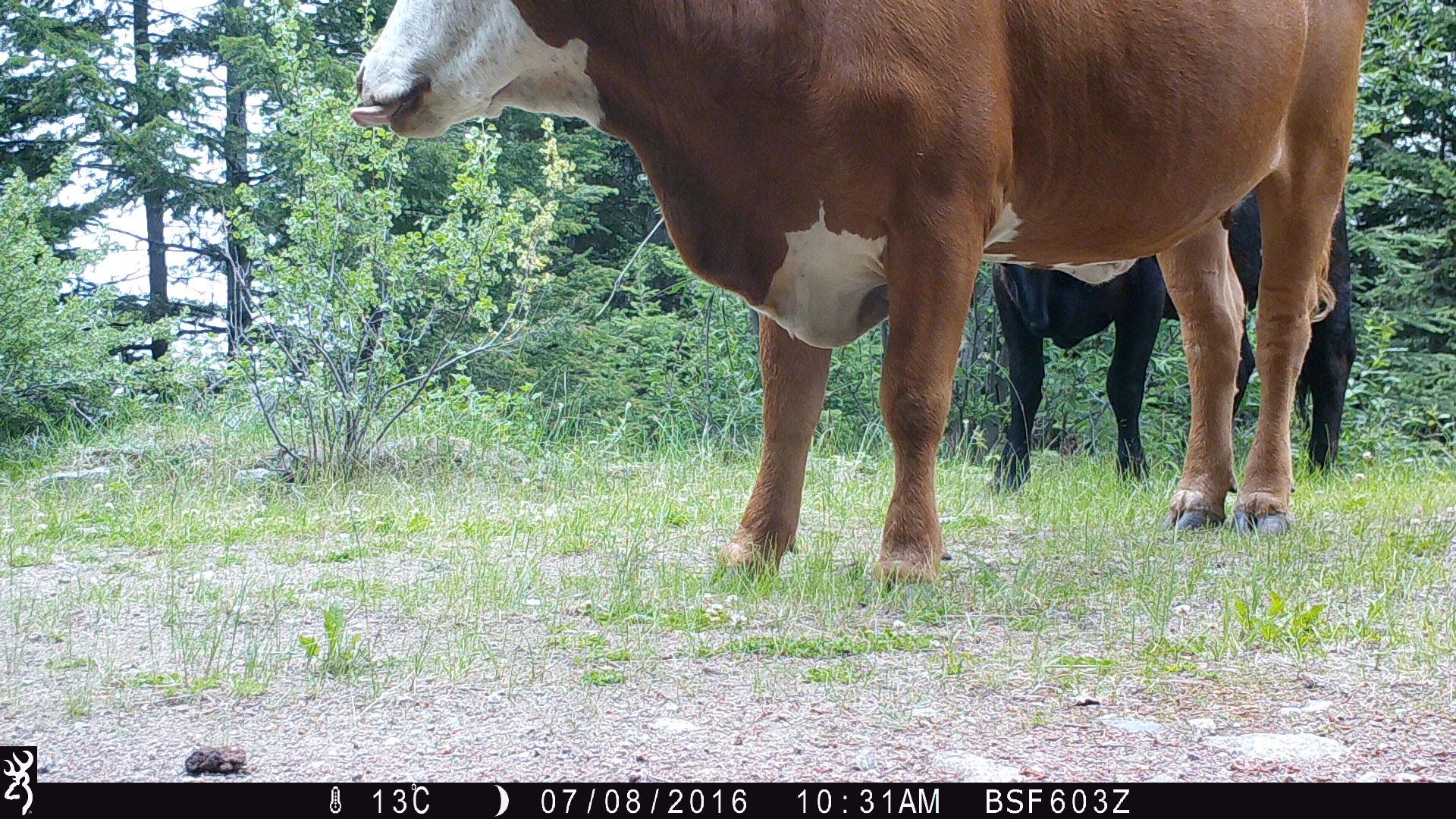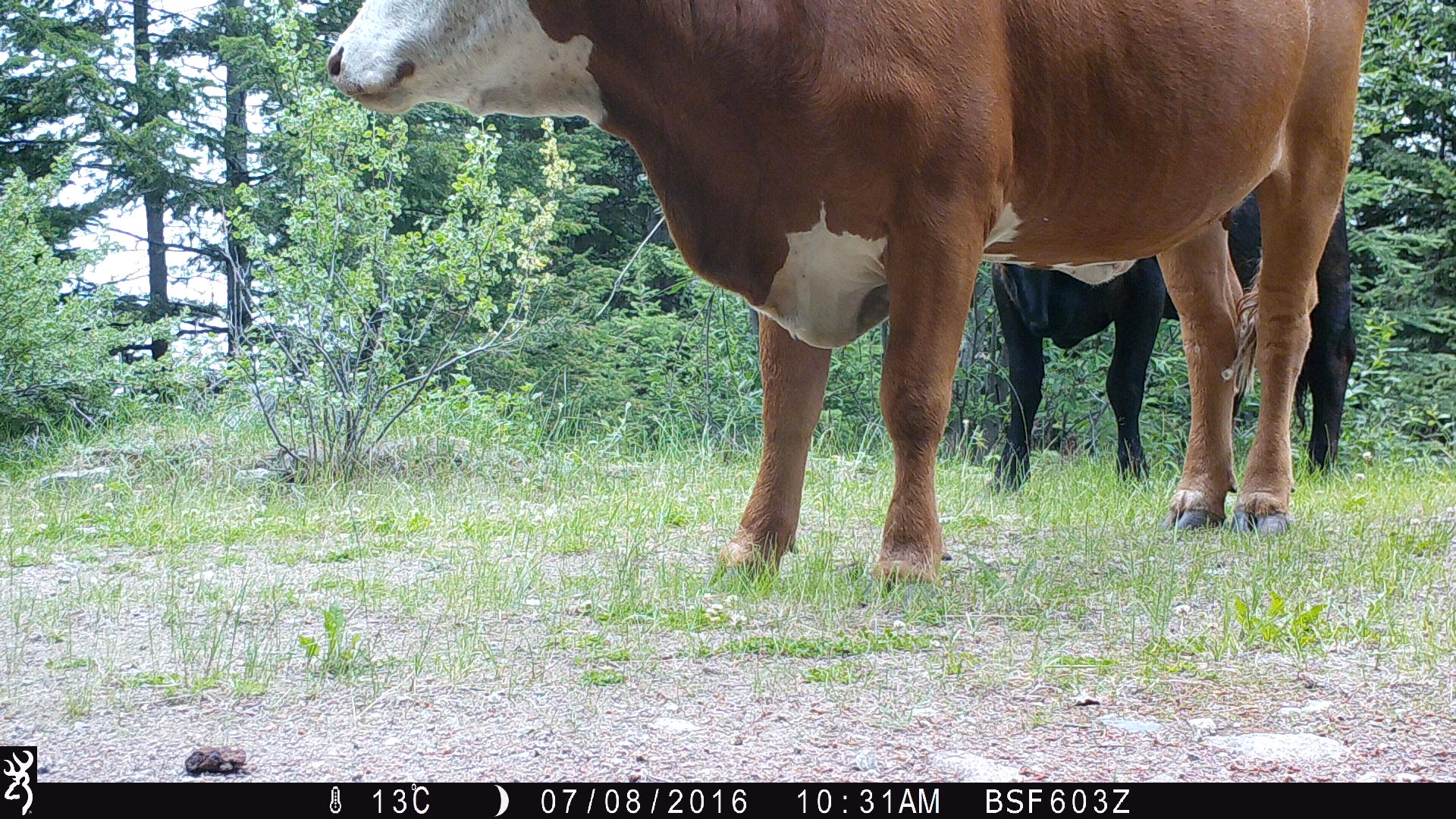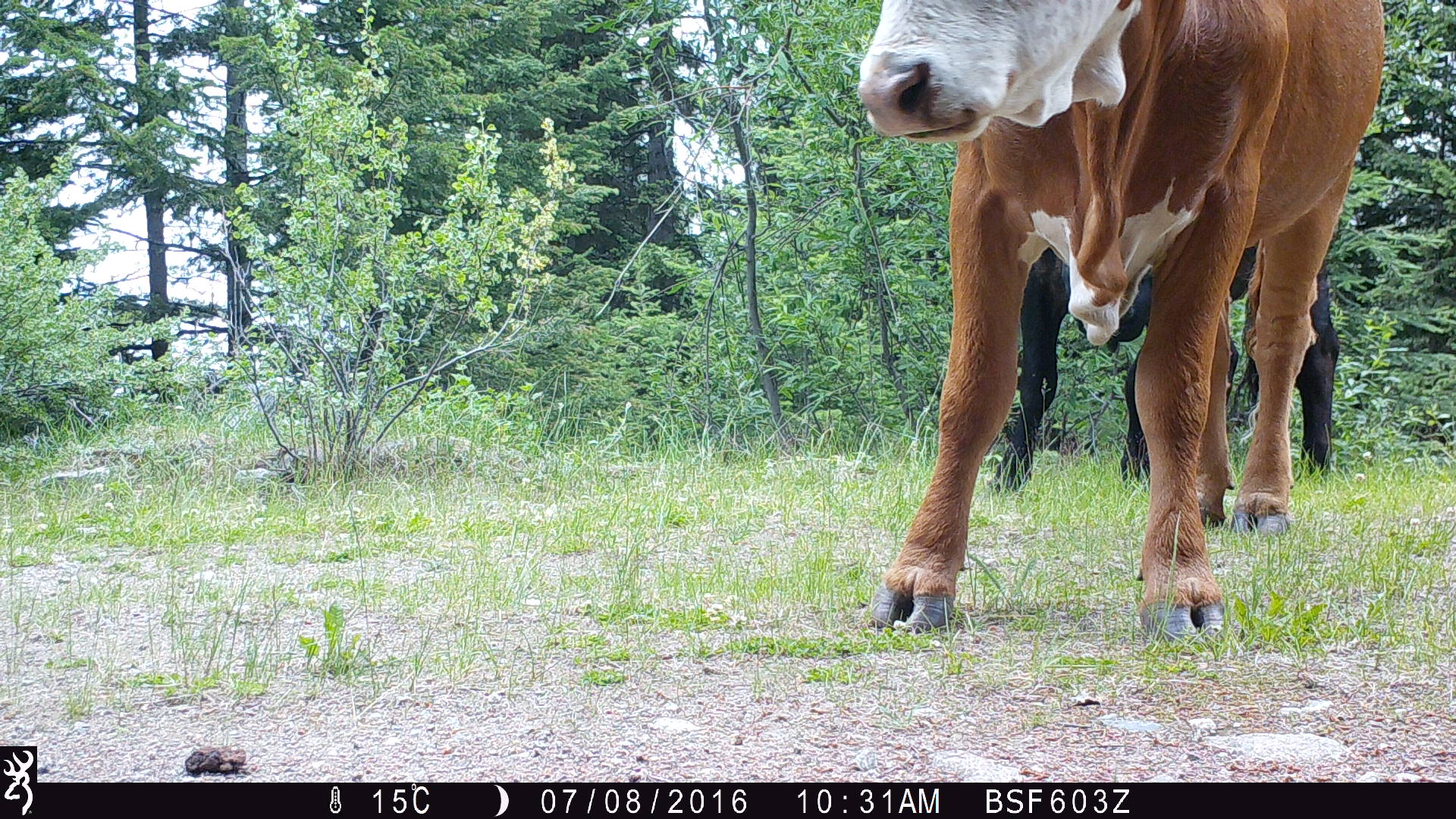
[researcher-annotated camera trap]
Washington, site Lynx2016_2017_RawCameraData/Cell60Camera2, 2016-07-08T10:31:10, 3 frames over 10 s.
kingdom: Animalia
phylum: Chordata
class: Mammalia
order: Artiodactyla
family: Bovidae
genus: Bos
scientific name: Bos taurus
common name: domestic cattle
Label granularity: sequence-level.